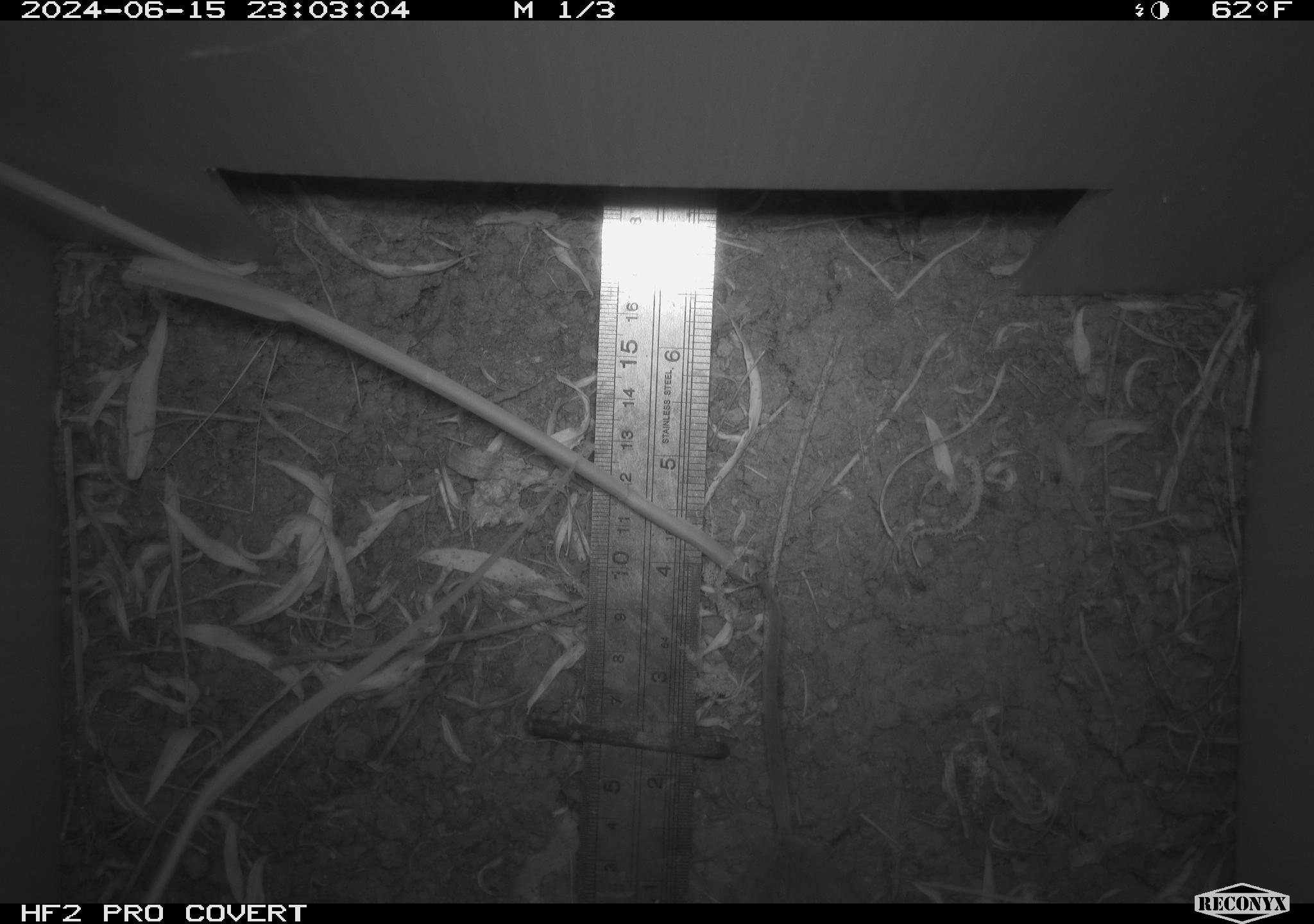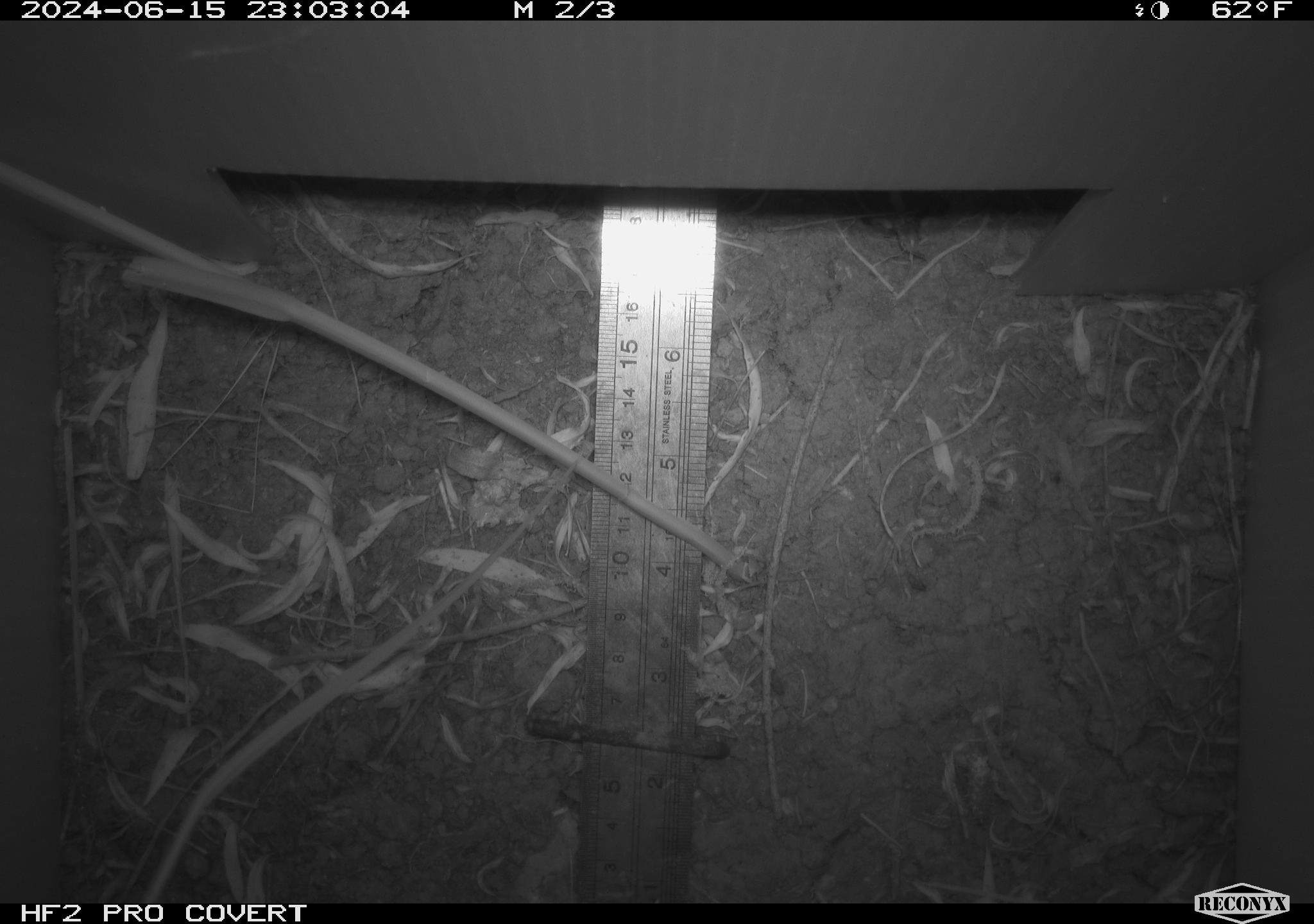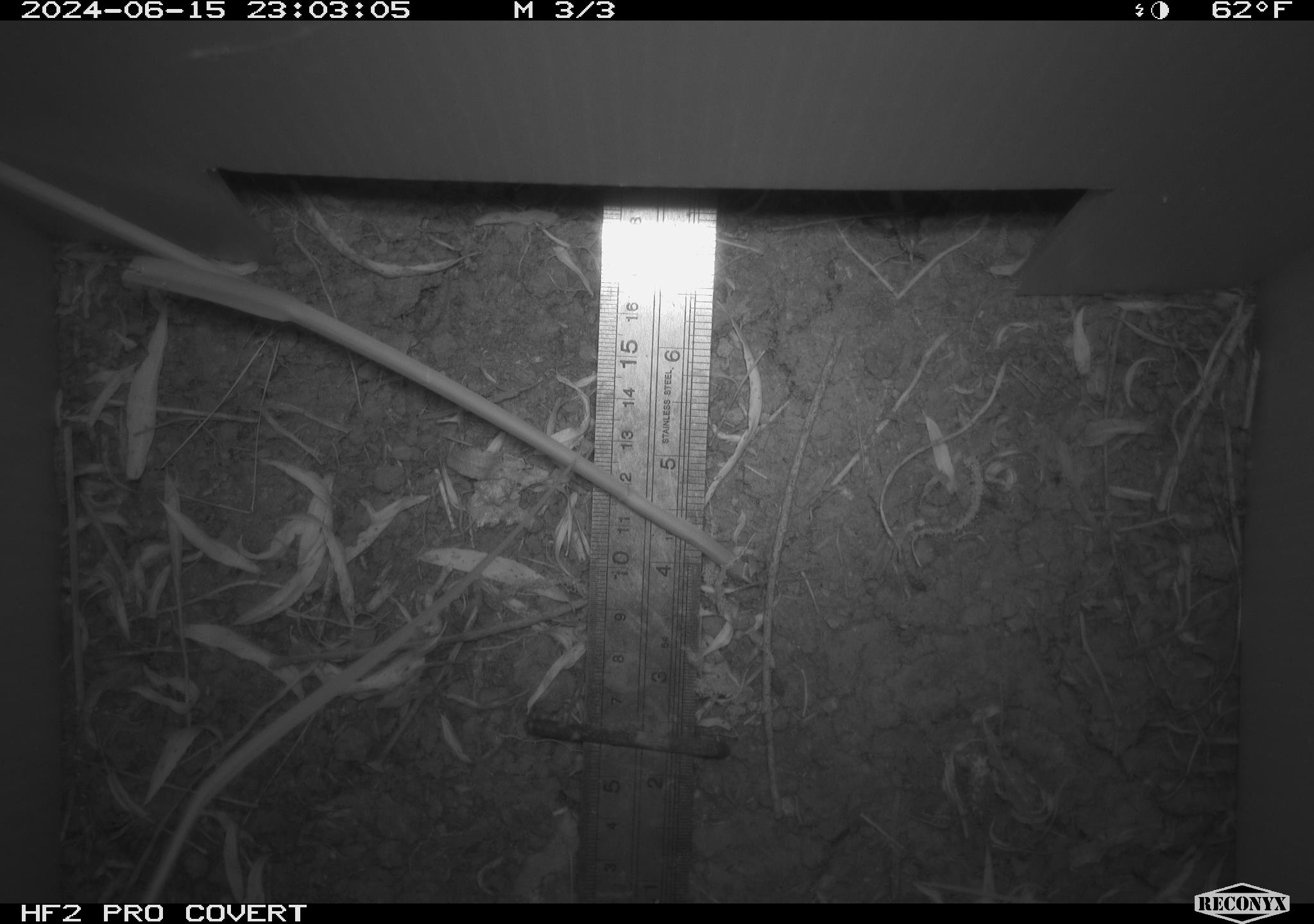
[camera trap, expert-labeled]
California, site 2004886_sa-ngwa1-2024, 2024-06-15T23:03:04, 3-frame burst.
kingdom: Animalia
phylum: Chordata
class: Mammalia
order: Rodentia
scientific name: Rodentia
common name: mouse species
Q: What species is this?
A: Mouse species (Rodentia).